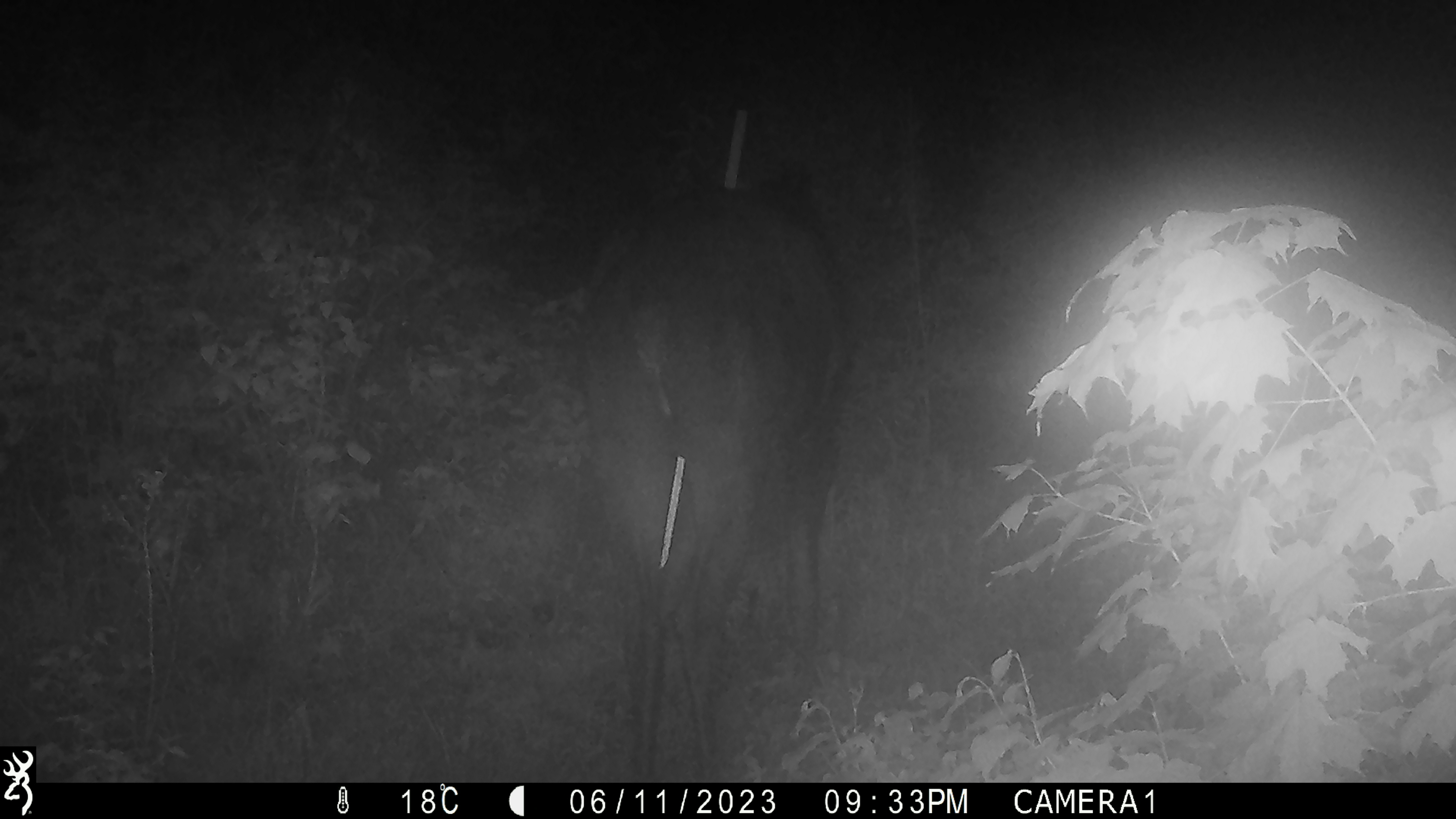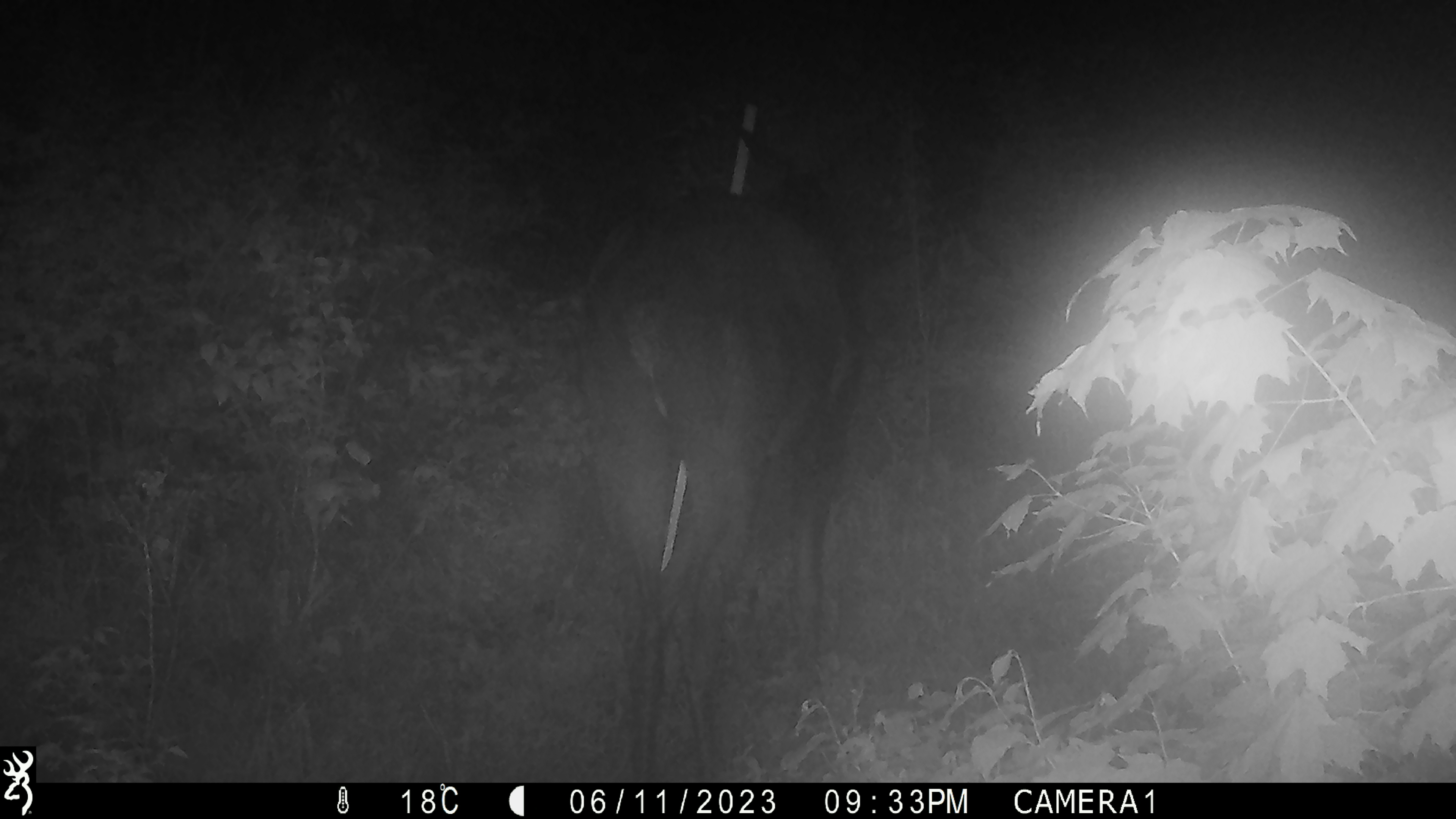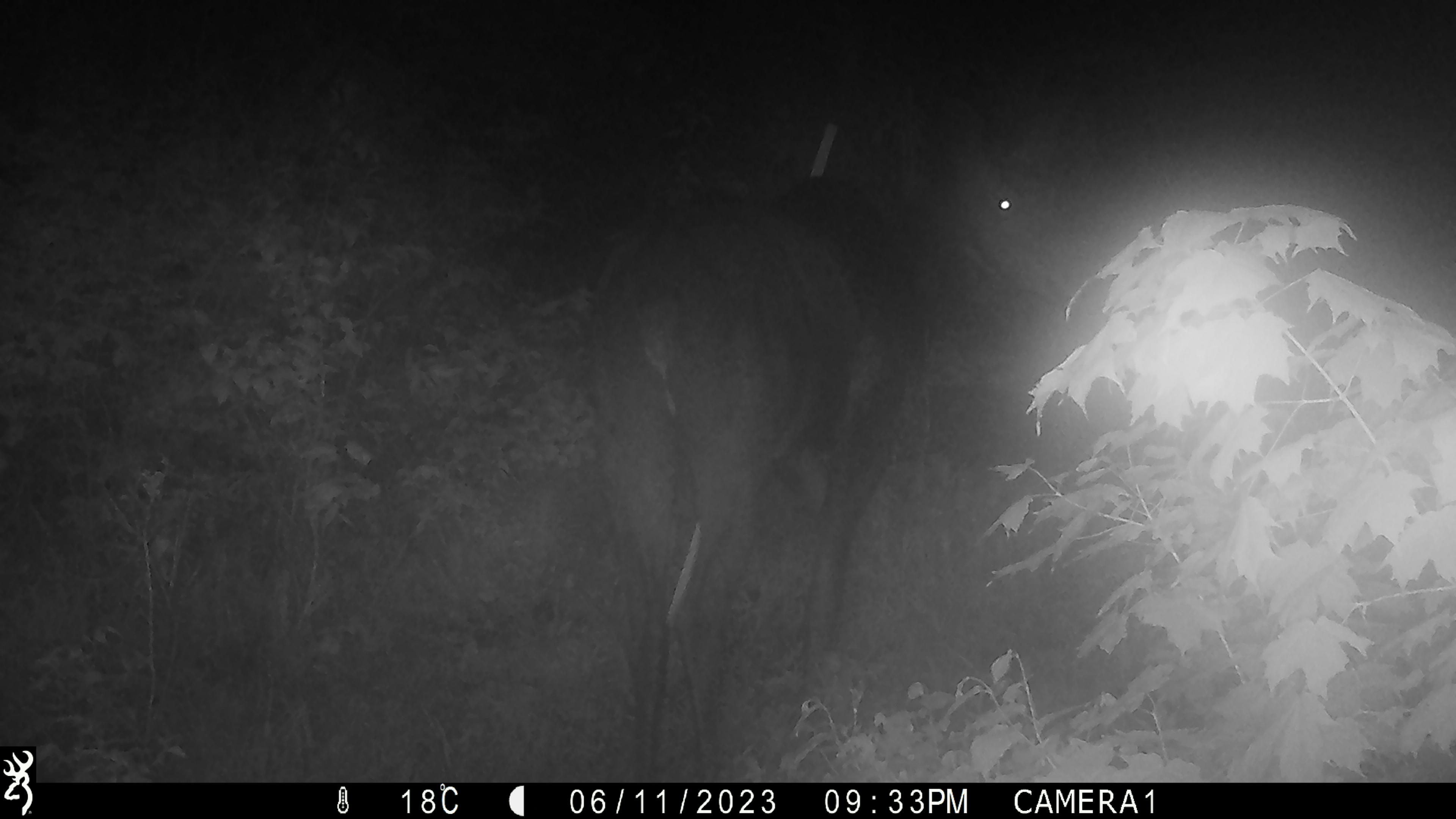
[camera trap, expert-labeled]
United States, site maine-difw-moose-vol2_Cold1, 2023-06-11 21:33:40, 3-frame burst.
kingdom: Animalia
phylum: Chordata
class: Mammalia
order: Artiodactyla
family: Cervidae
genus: Alces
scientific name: Alces alces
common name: moose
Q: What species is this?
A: Moose (Alces alces).